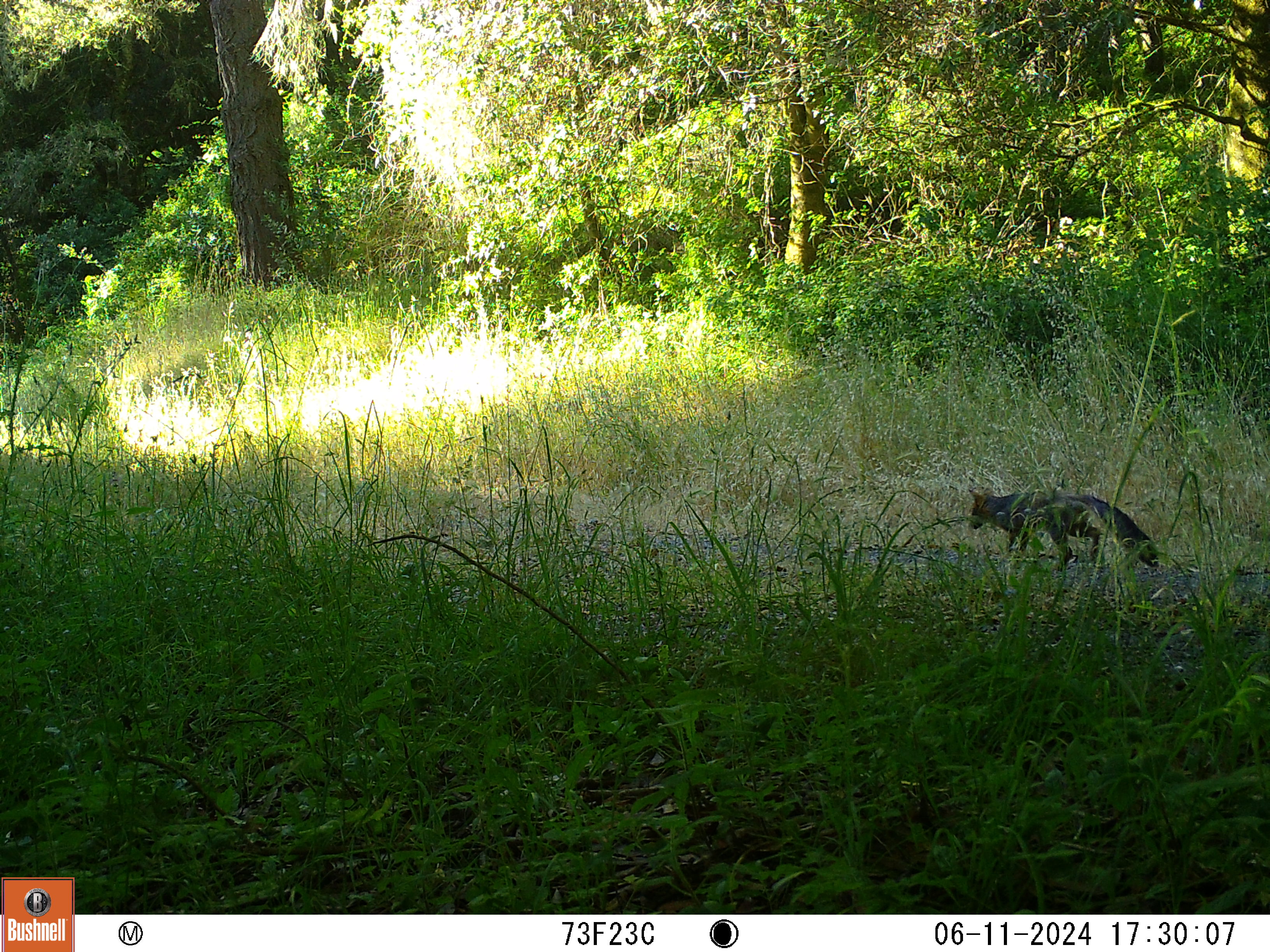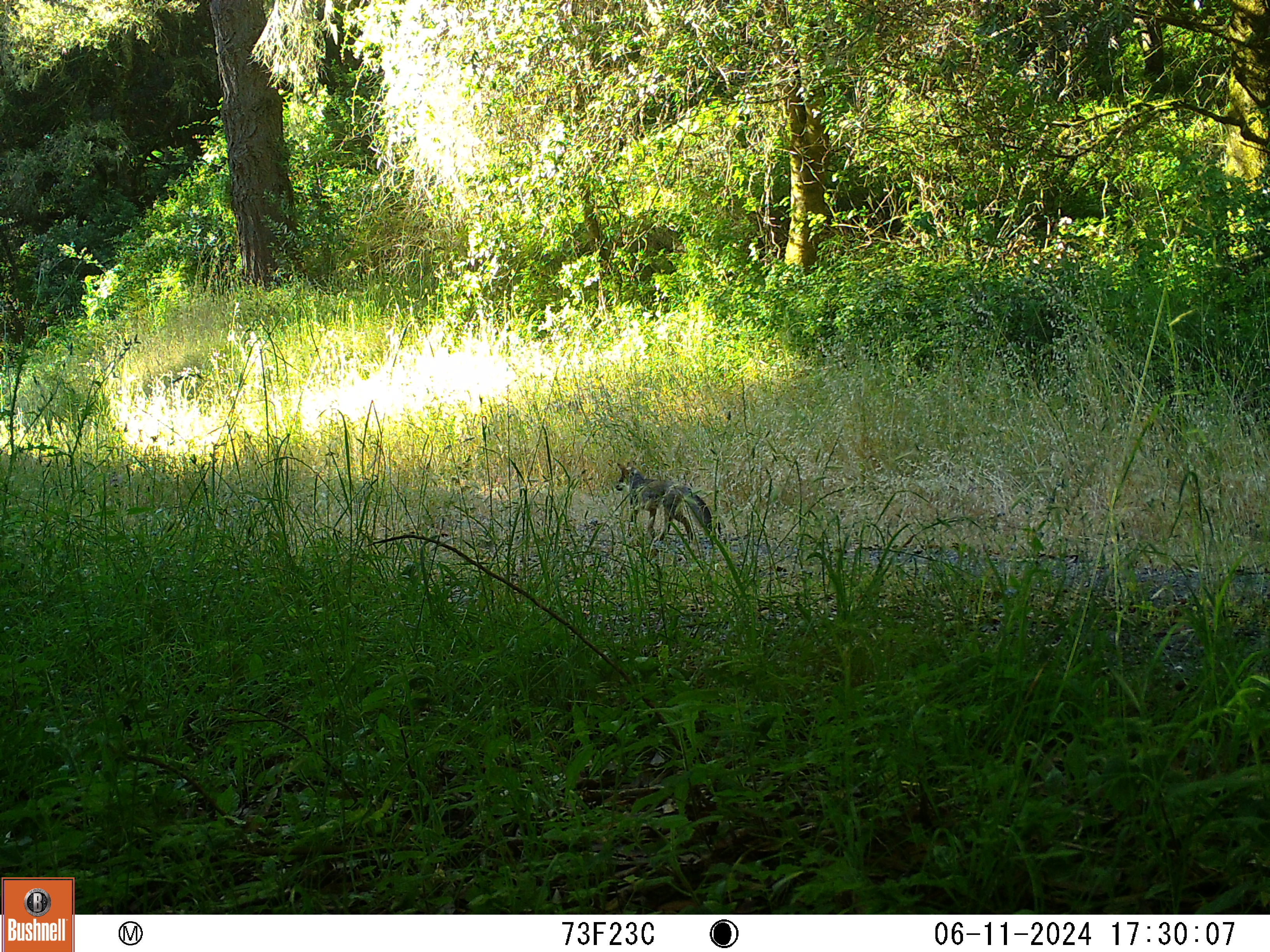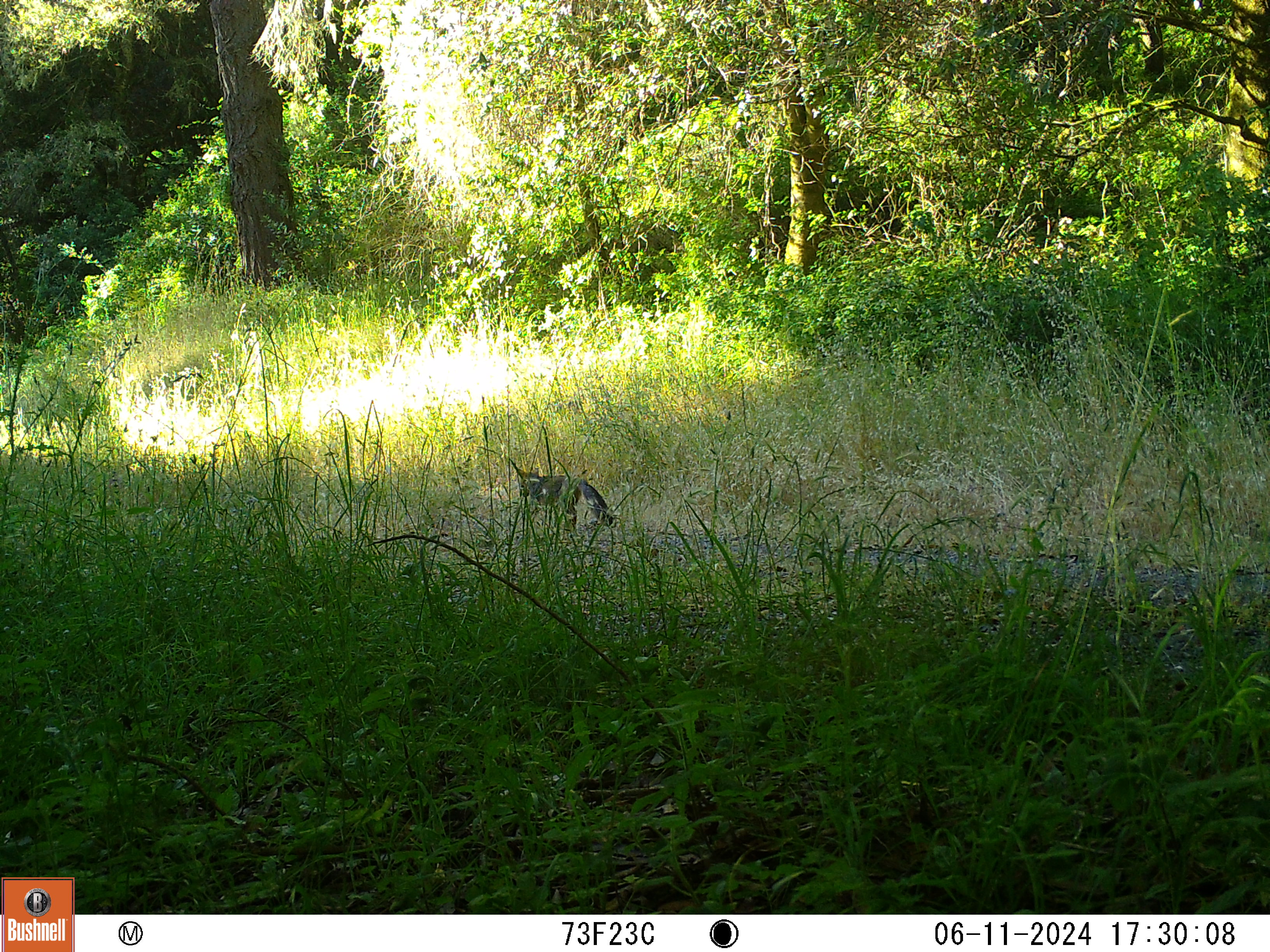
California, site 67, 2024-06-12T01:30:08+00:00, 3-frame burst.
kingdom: Animalia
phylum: Chordata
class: Mammalia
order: Carnivora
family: Canidae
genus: Urocyon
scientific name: Urocyon cinereoargenteus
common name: gray fox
Gray fox (Urocyon cinereoargenteus).